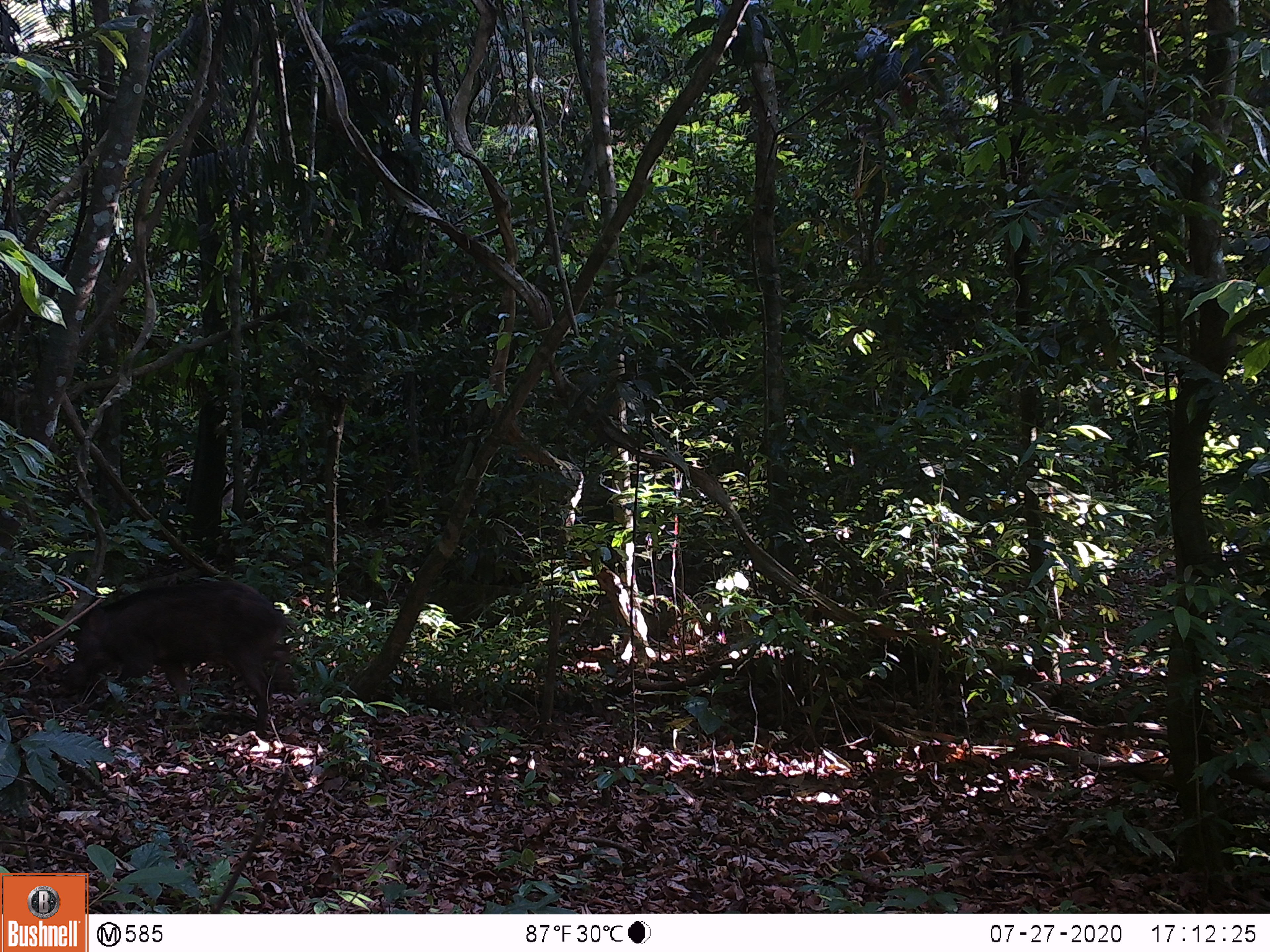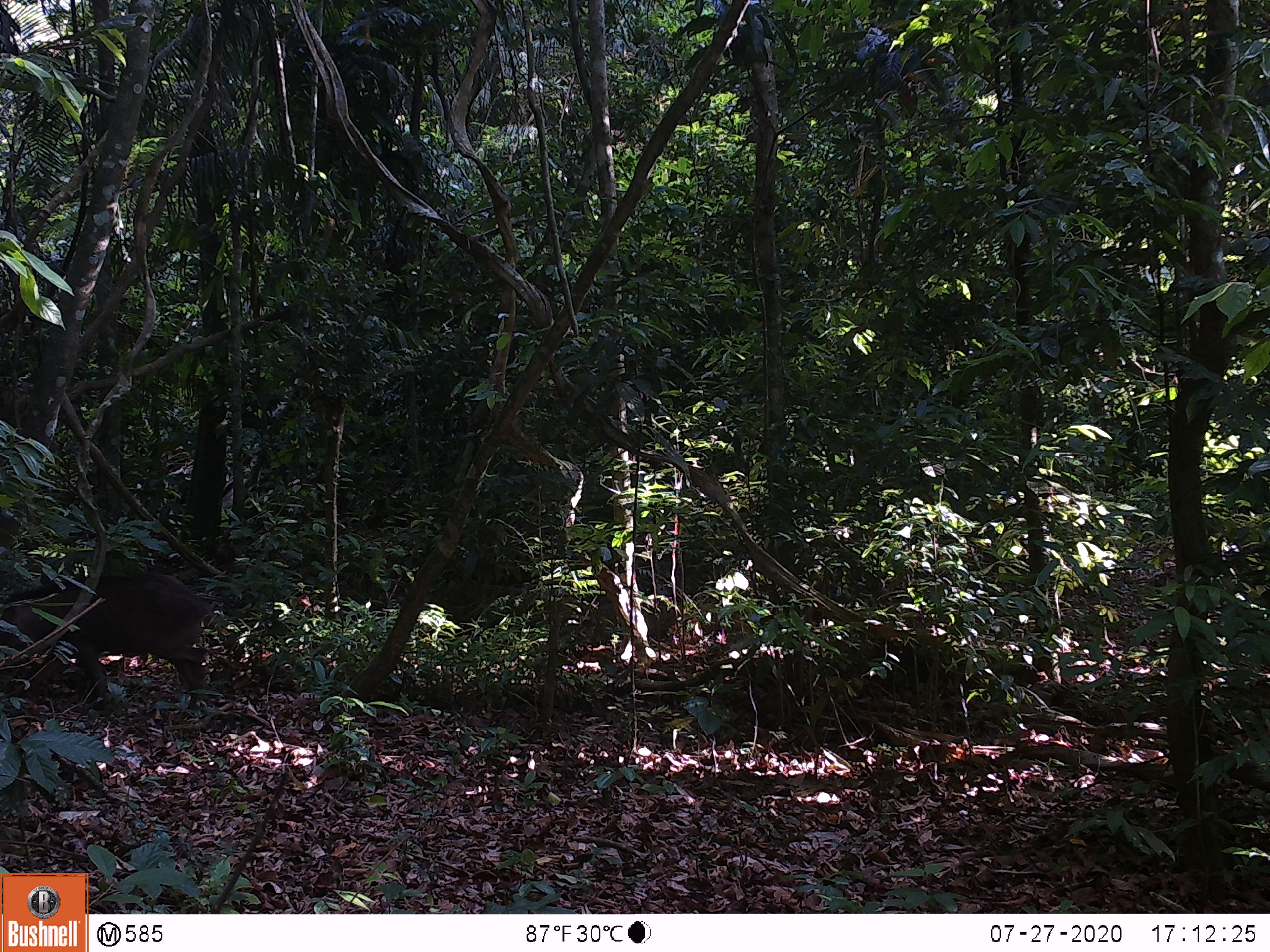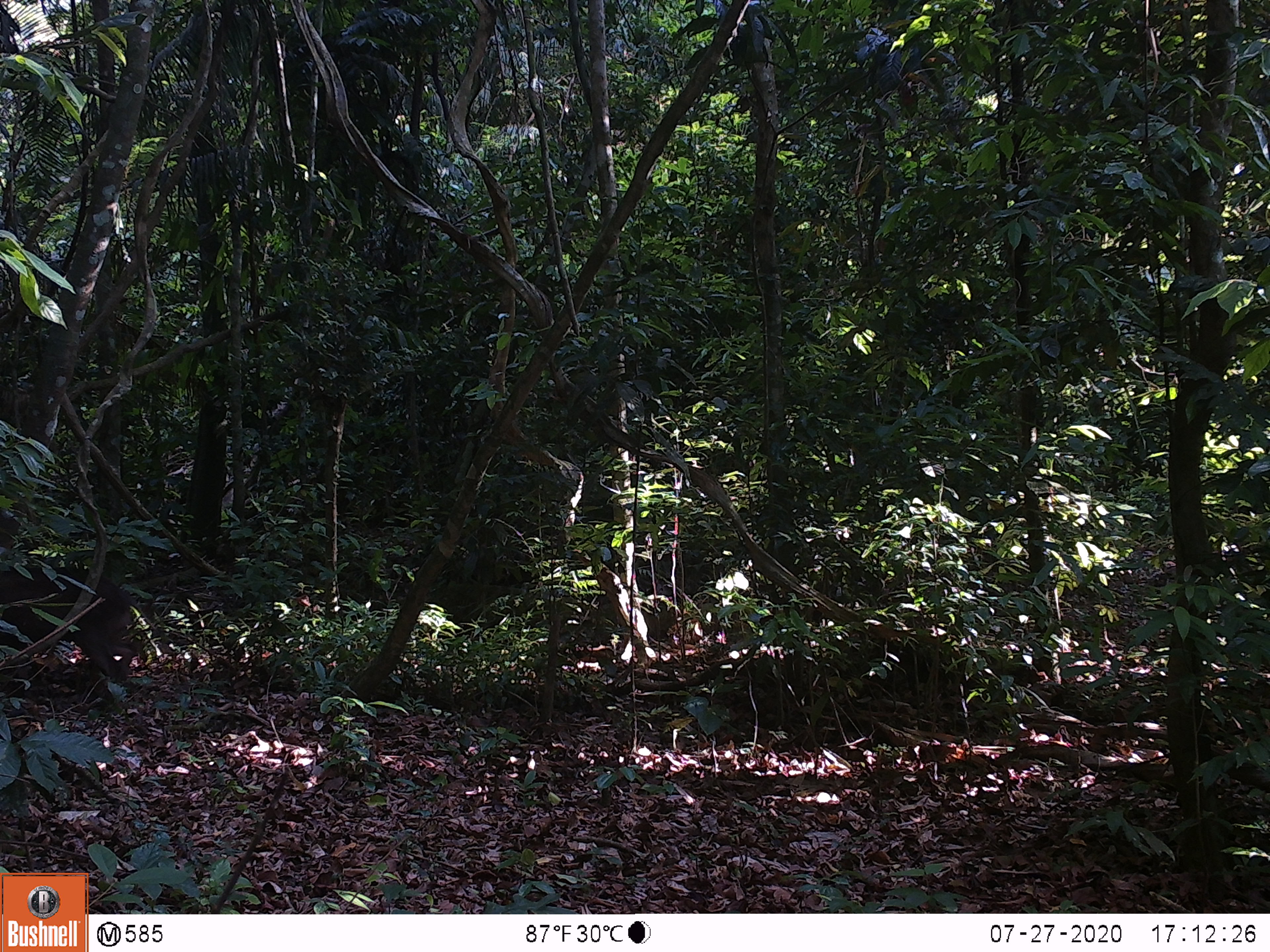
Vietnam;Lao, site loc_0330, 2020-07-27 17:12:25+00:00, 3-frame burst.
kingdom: Animalia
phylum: Chordata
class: Mammalia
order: Artiodactyla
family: Suidae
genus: Sus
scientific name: Sus scrofa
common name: eurasian wild pig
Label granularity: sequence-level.